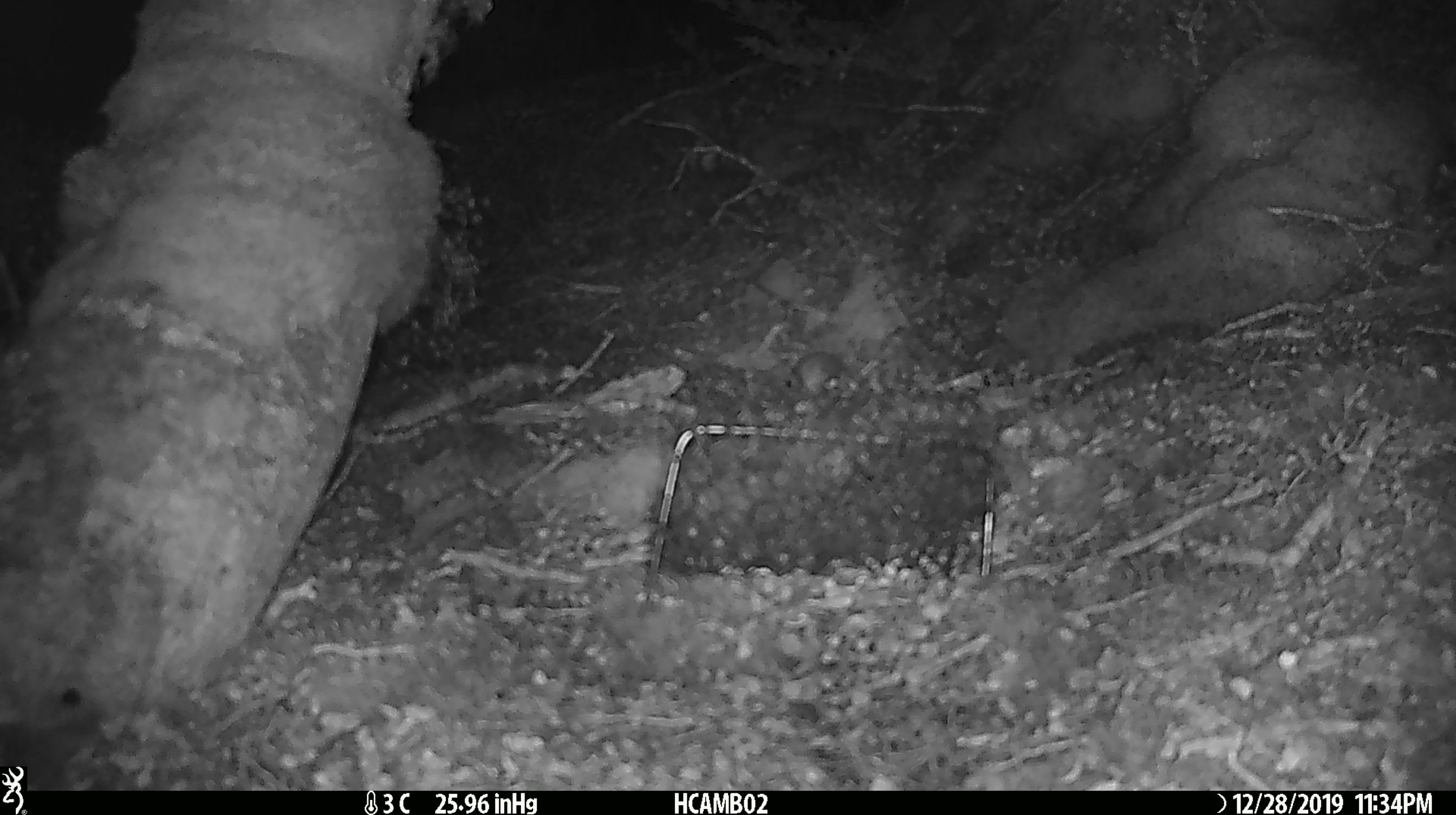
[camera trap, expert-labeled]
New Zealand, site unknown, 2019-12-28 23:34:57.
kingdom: Animalia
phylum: Chordata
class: Mammalia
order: Rodentia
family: Muridae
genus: Mus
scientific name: Mus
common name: mouse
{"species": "mouse (Mus)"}